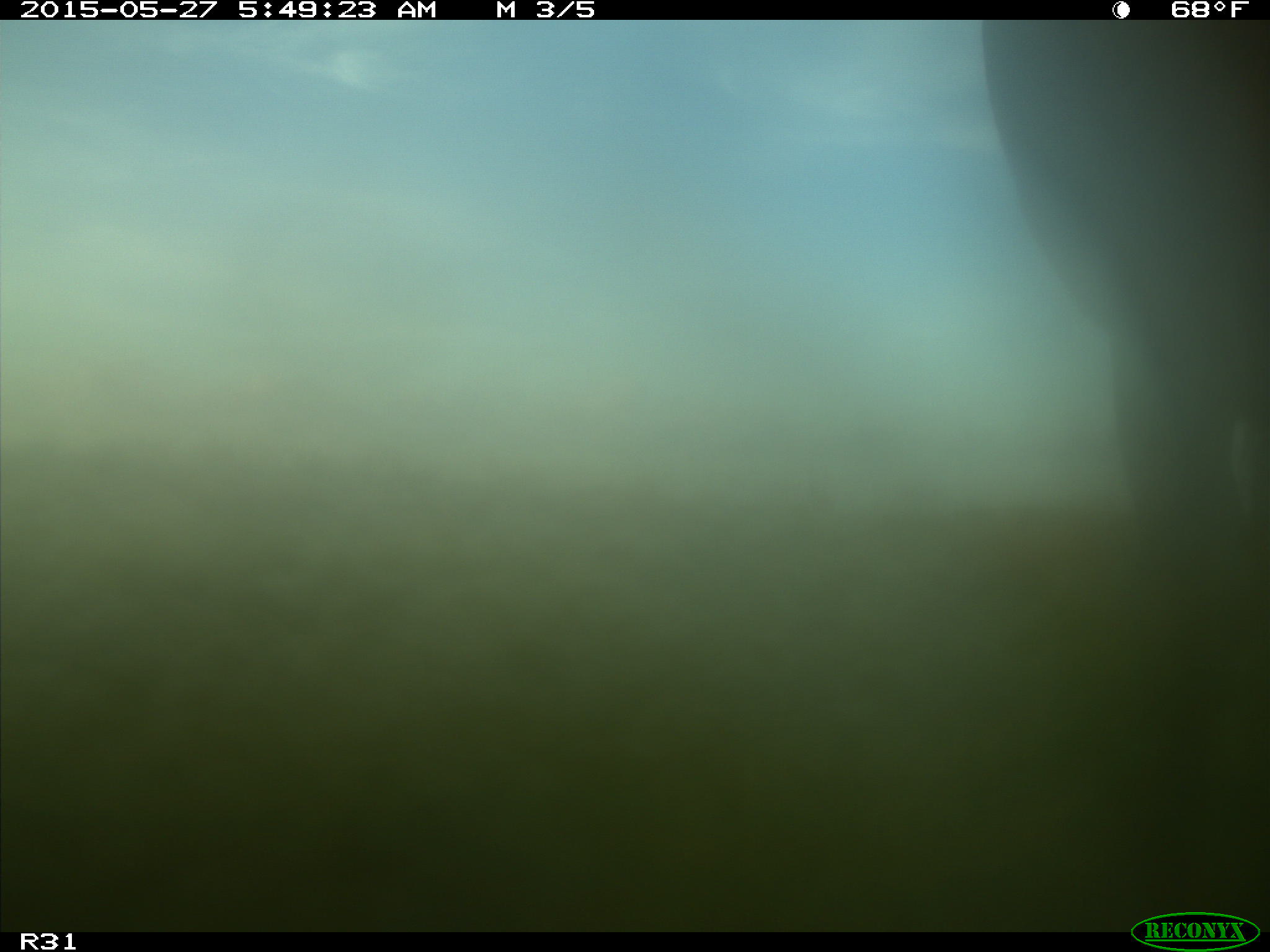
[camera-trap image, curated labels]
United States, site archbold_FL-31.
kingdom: Animalia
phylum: Chordata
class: Mammalia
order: Artiodactyla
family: Bovidae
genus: Bos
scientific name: Bos taurus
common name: domestic cow